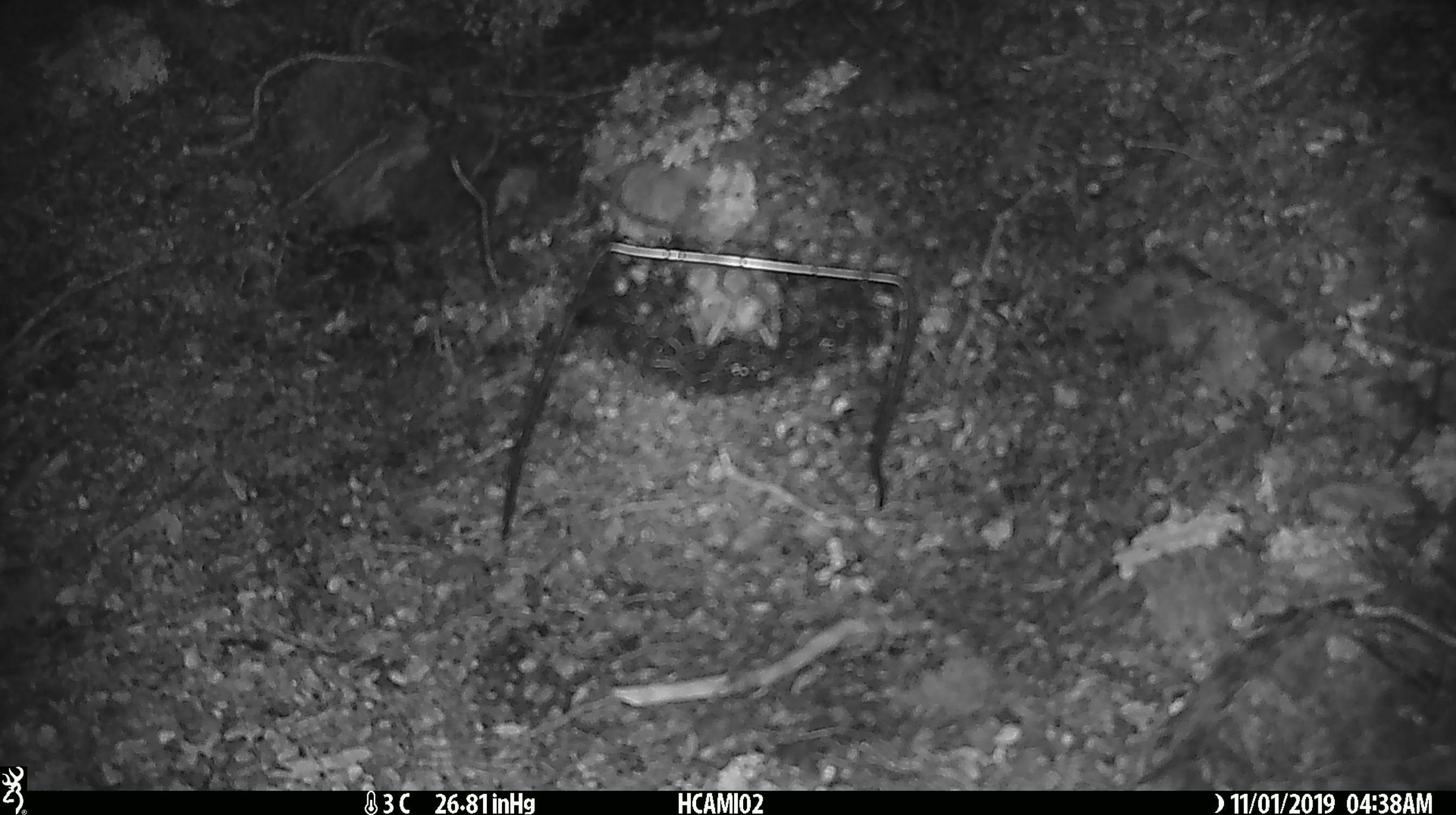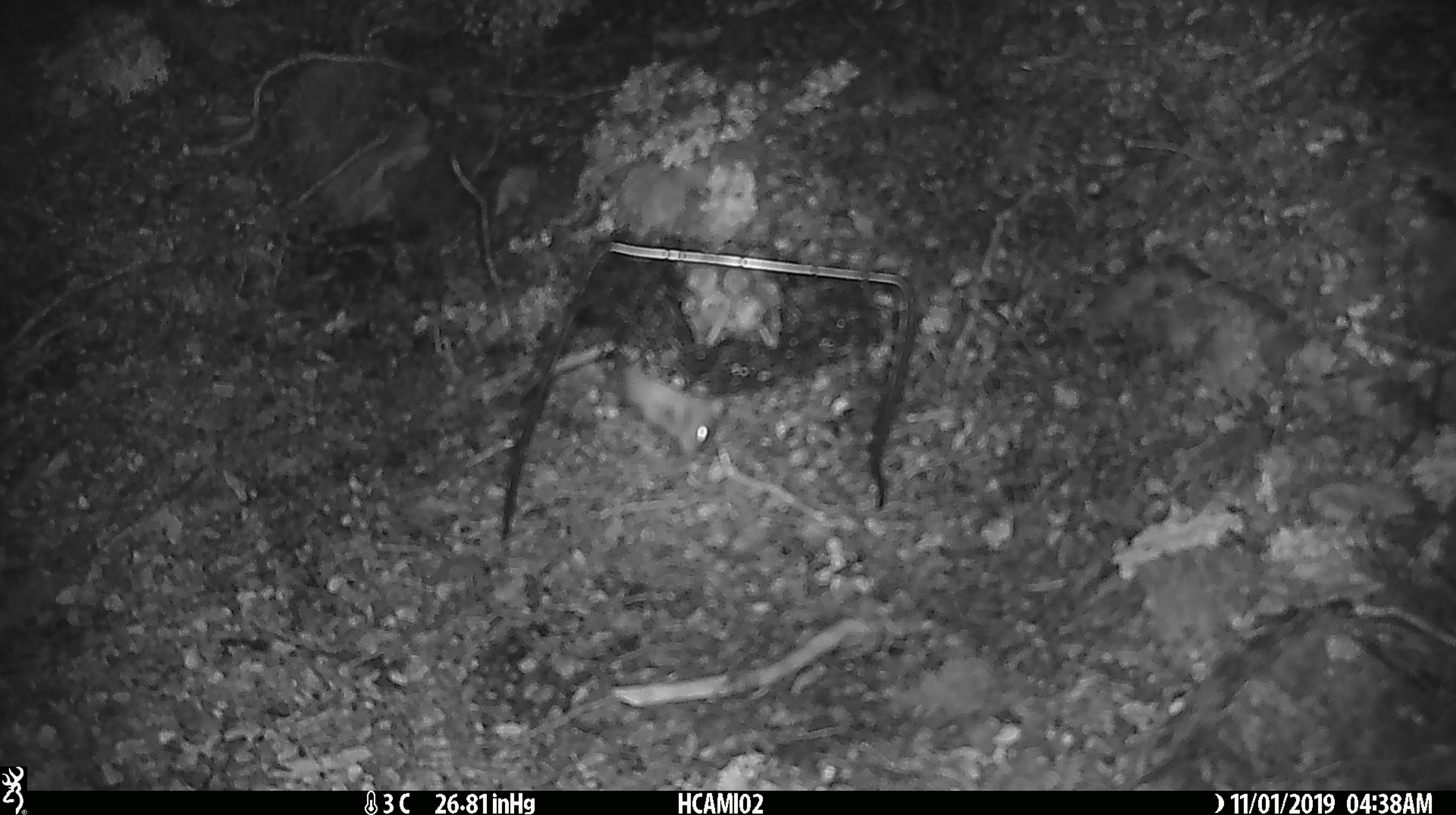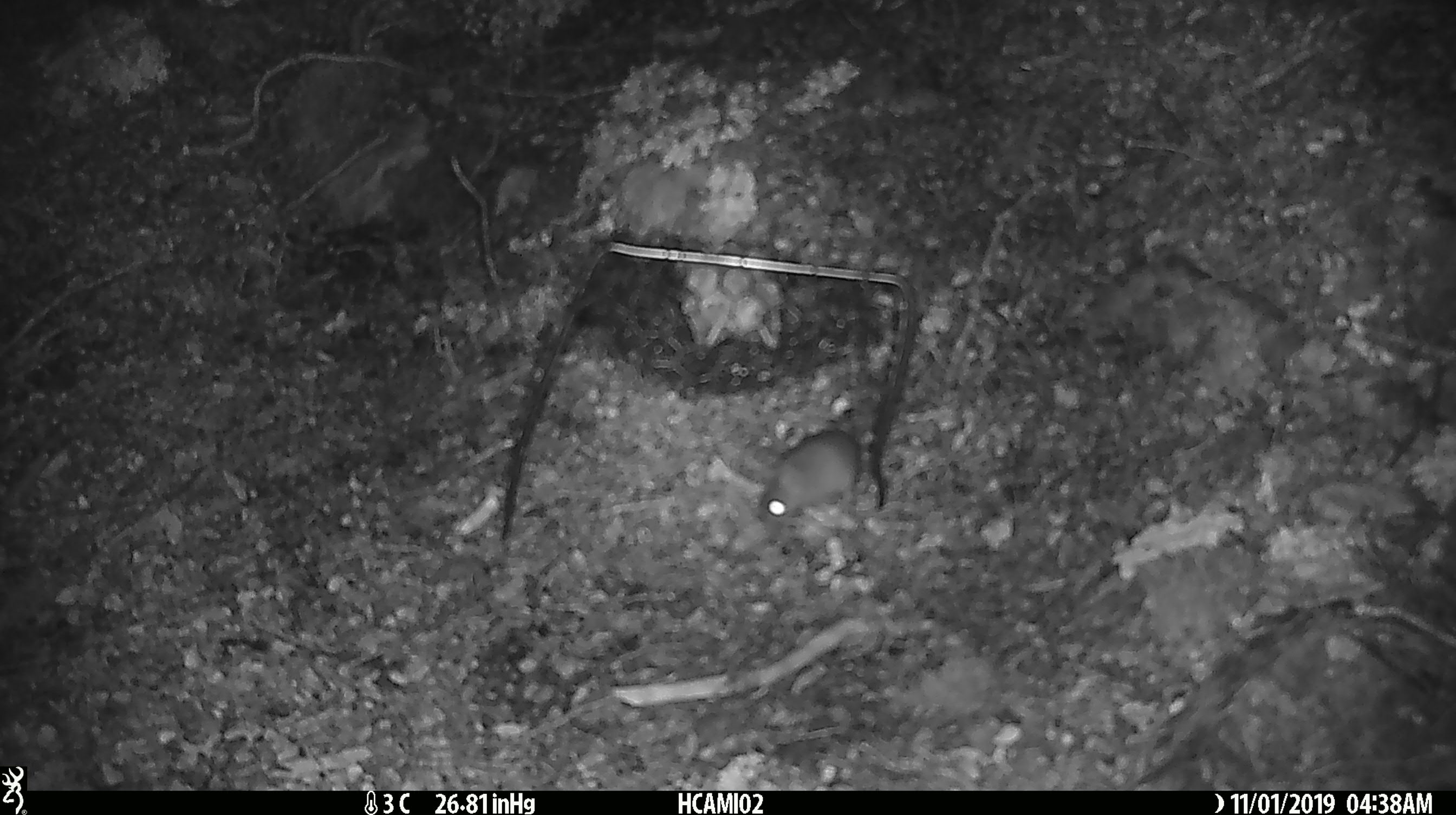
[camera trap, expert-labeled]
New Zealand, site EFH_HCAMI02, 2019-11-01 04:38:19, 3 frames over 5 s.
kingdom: Animalia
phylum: Chordata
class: Mammalia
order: Rodentia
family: Muridae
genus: Mus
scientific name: Mus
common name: mouse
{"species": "mouse (Mus)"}